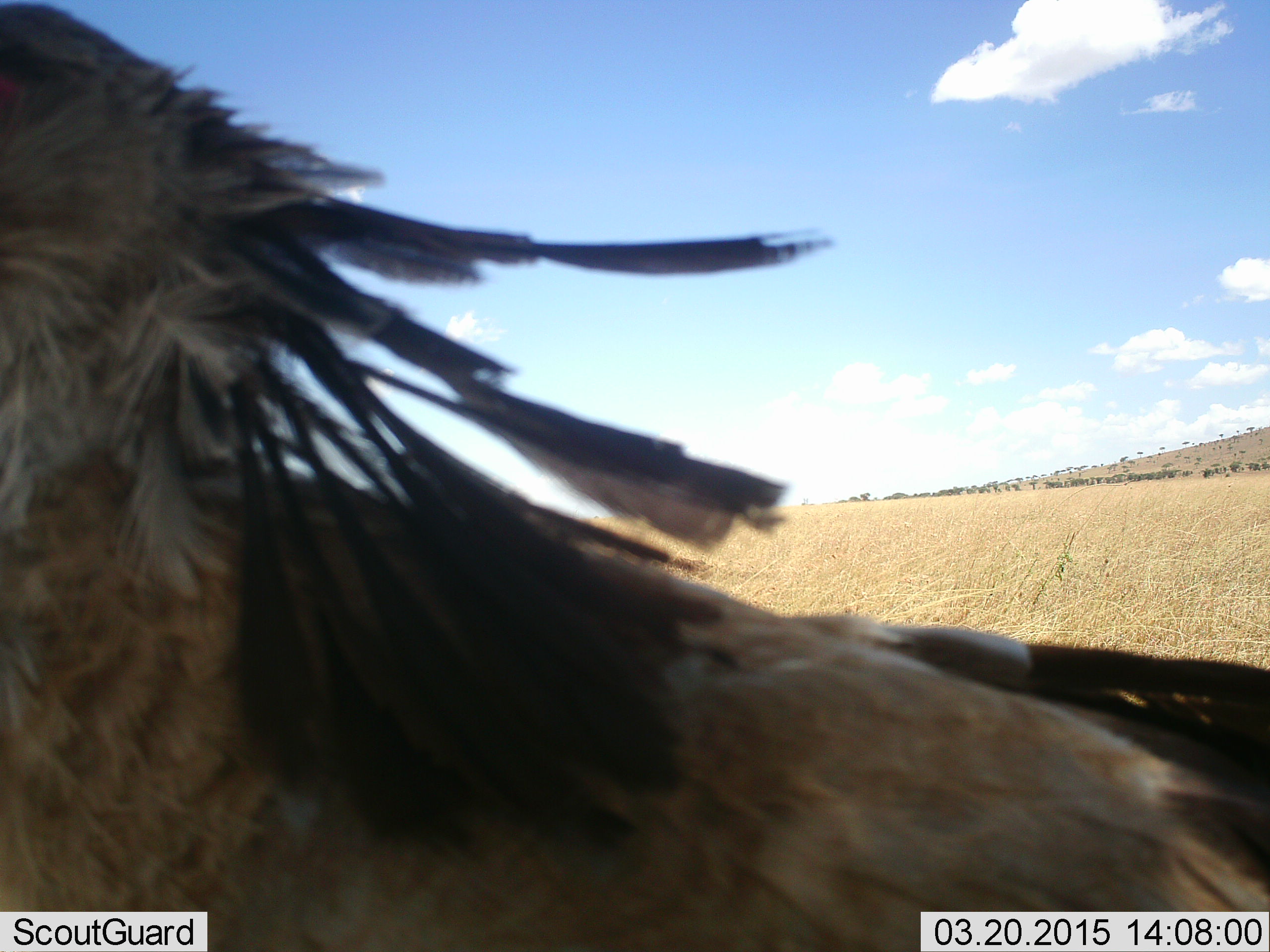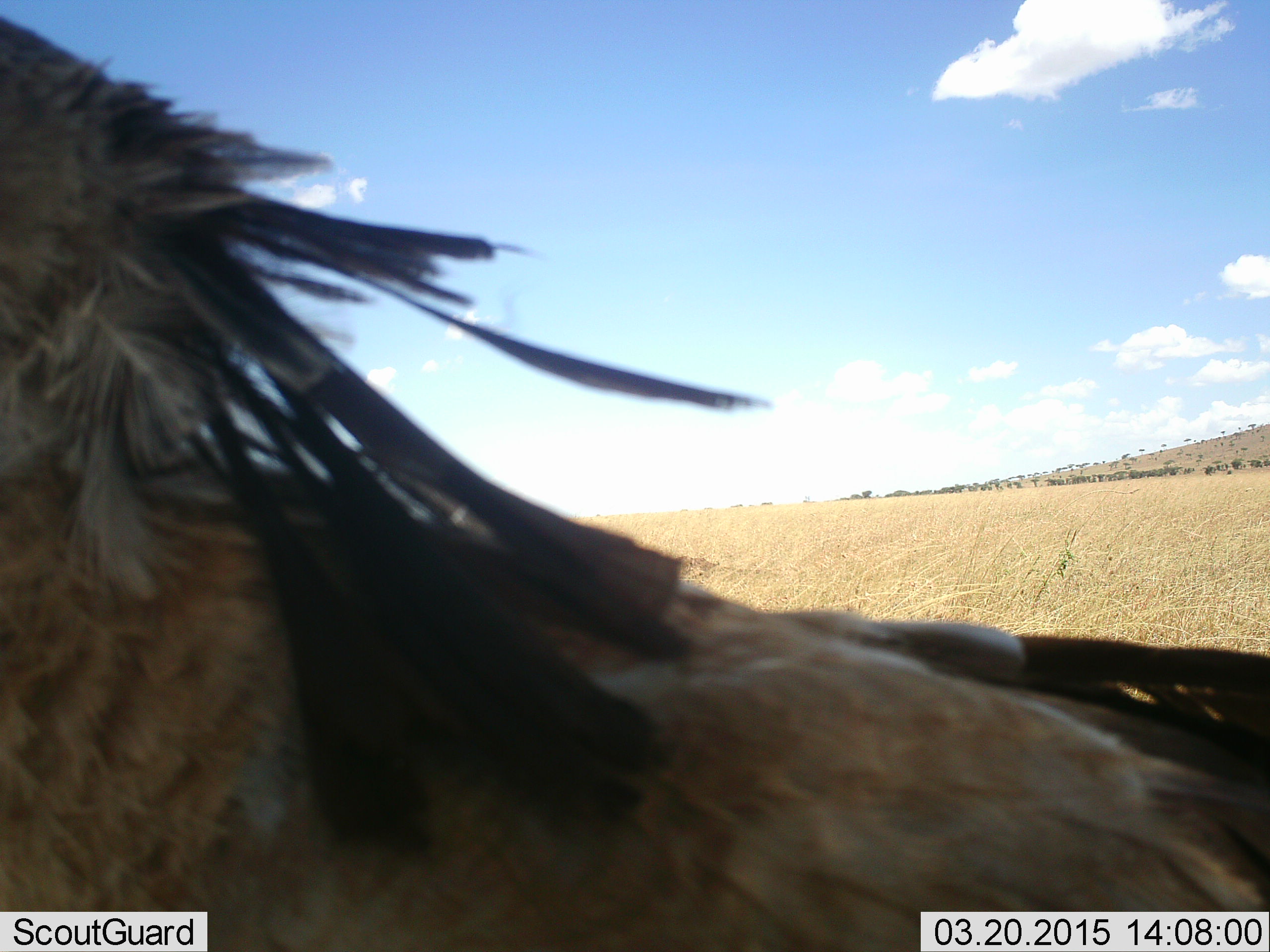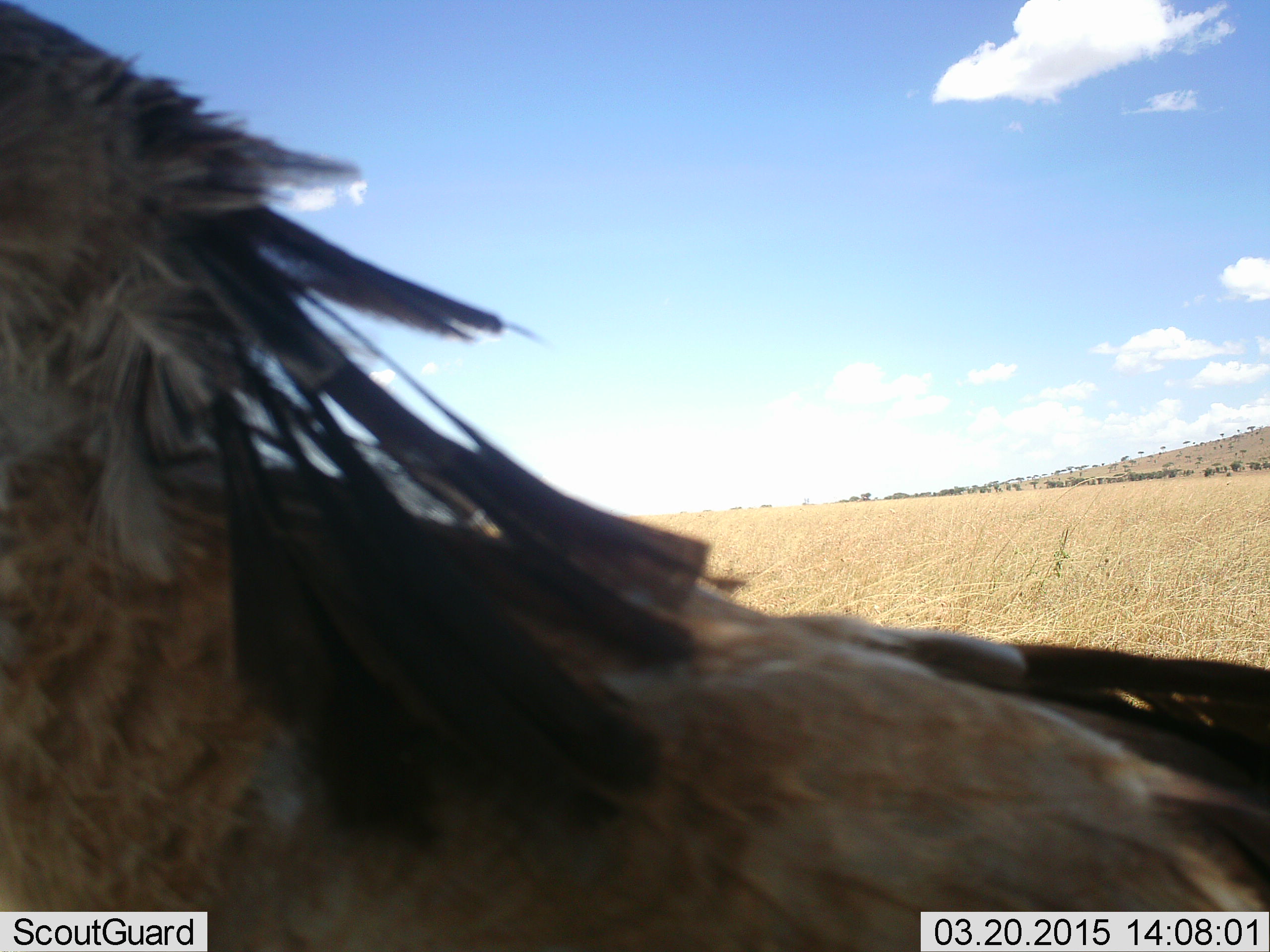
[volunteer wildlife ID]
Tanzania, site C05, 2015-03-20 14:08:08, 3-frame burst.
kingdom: Animalia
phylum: Chordata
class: Aves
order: Accipitriformes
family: Sagittariidae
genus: Sagittarius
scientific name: Sagittarius serpentarius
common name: secretary bird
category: secretarybird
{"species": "secretarybird (secretary bird) (Sagittarius serpentarius)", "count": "1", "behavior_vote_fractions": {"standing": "80%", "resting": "0%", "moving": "20%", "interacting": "0%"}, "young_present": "0%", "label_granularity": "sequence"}